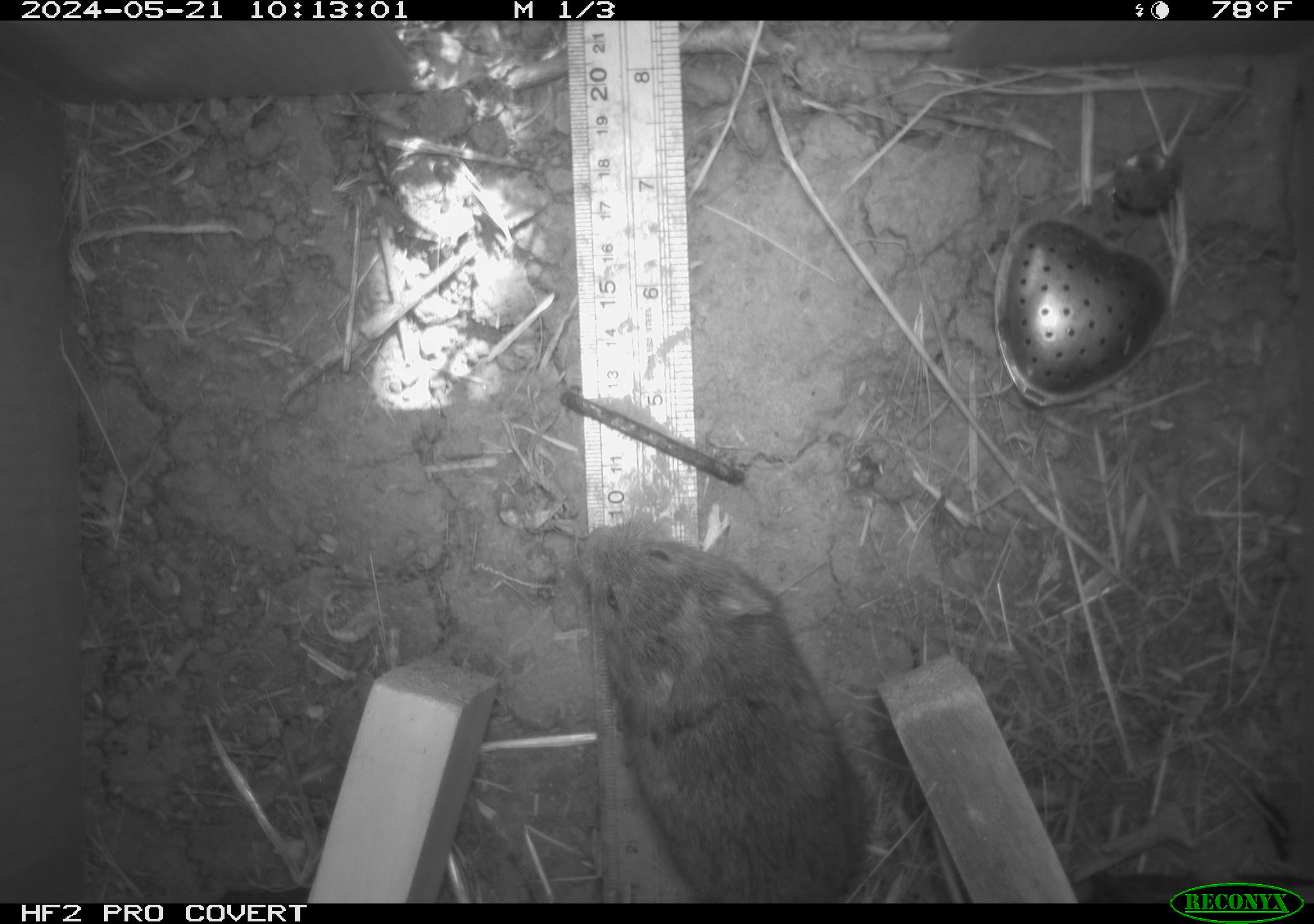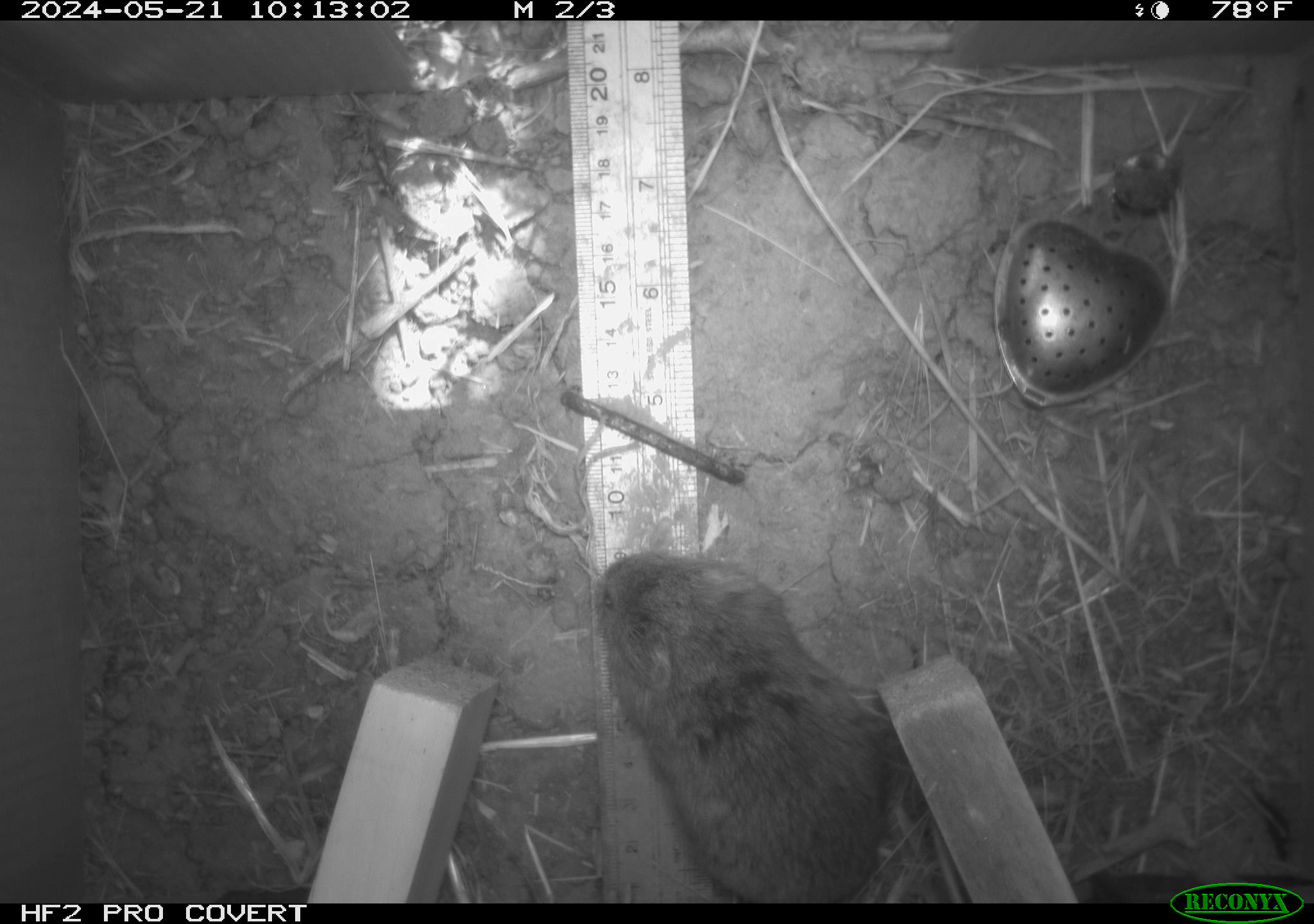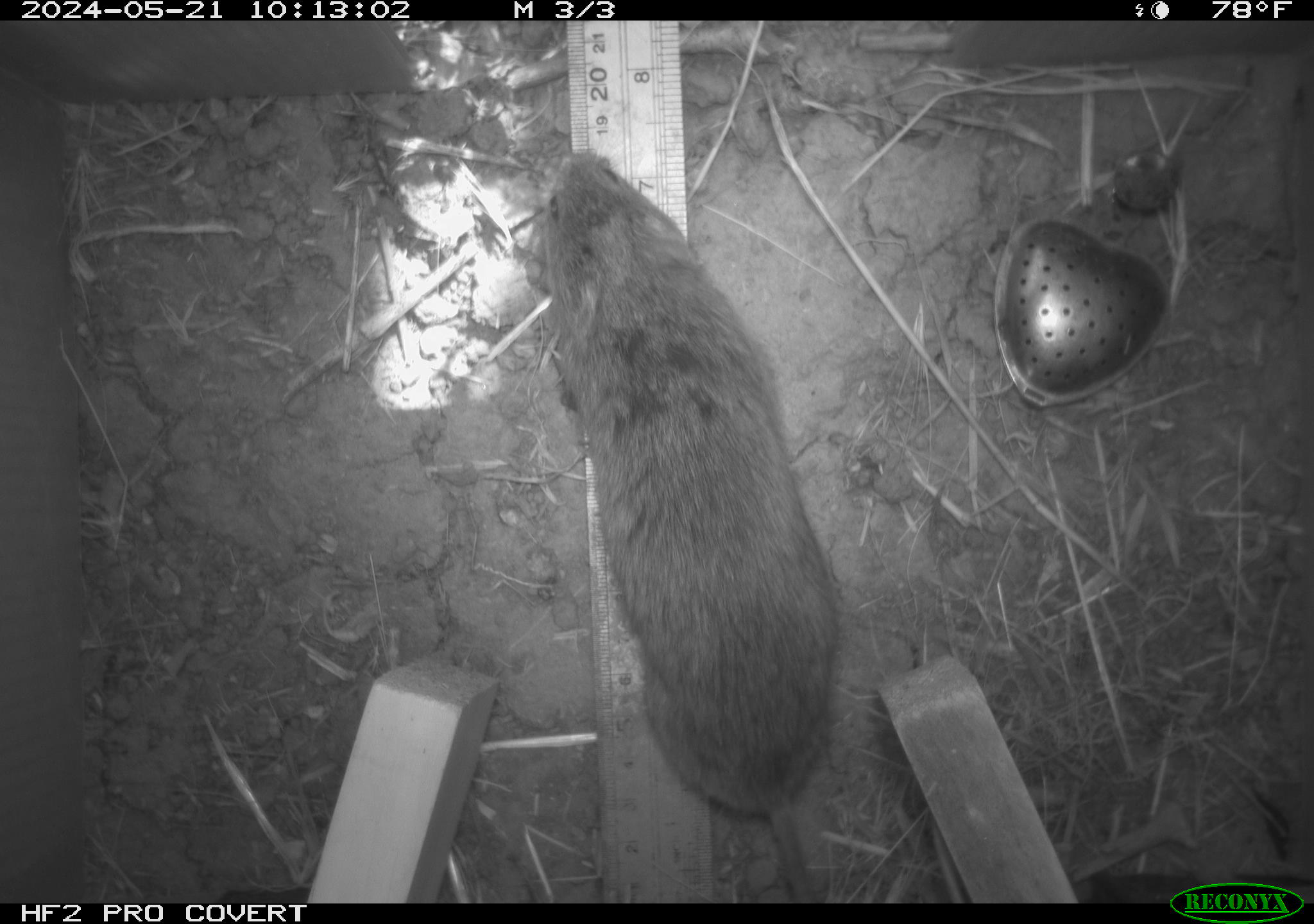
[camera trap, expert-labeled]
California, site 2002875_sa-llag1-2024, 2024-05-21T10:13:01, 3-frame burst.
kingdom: Animalia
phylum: Chordata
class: Mammalia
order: Rodentia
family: Cricetidae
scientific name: Arvicolinae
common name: voles, lemmings, and muskrats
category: arvicolinae subfamily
Arvicolinae subfamily (voles, lemmings, and muskrats) (Arvicolinae).